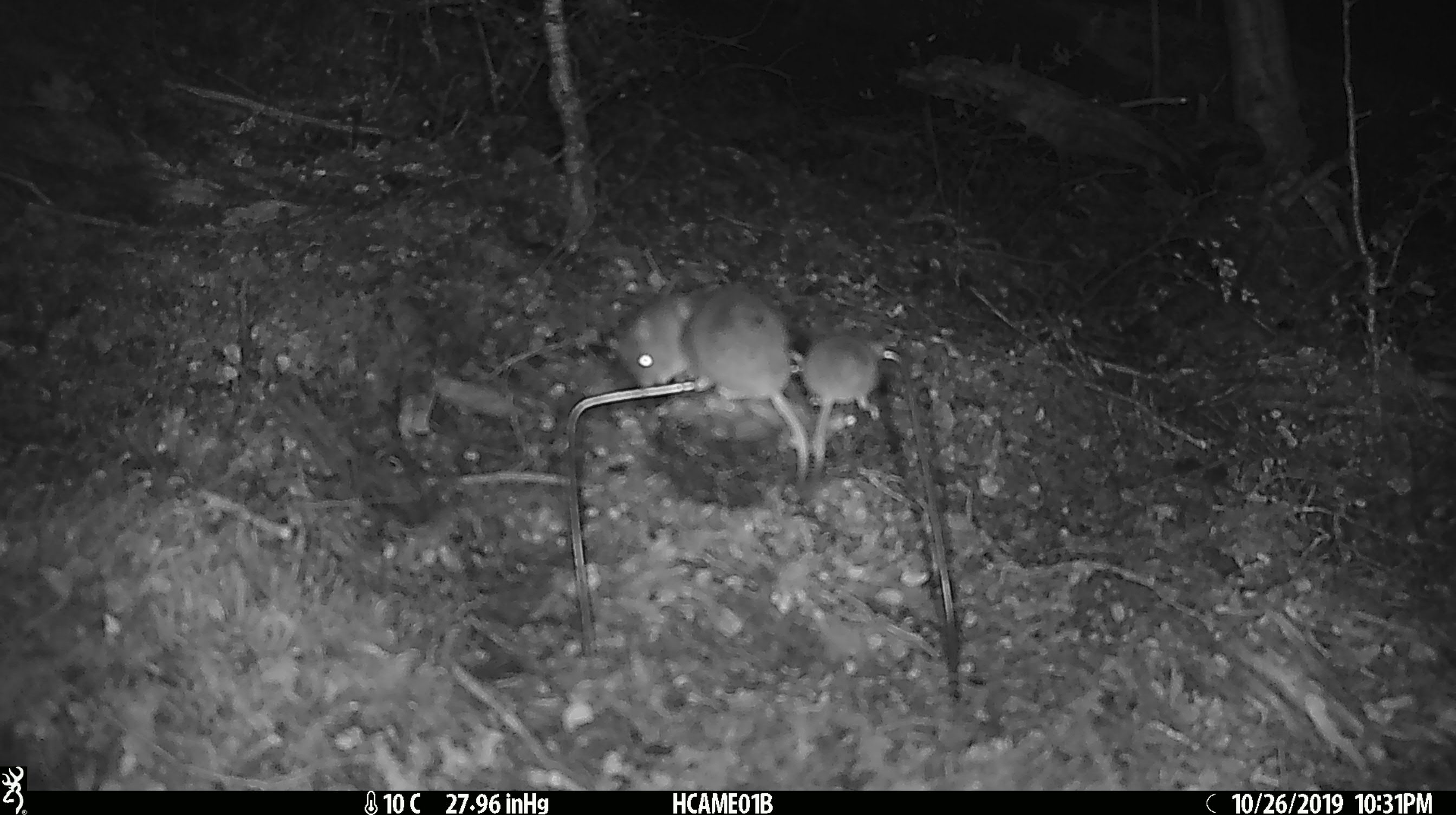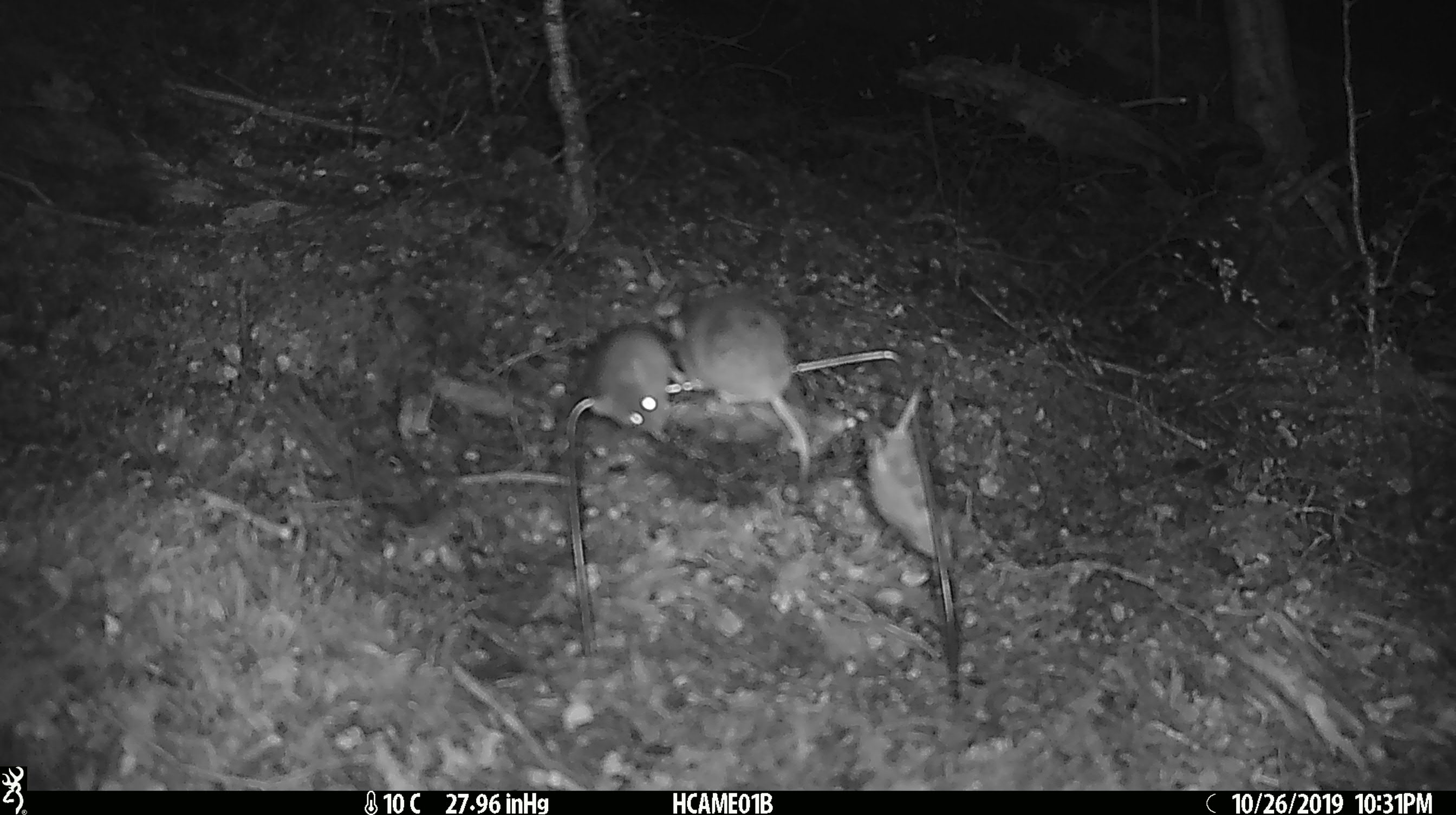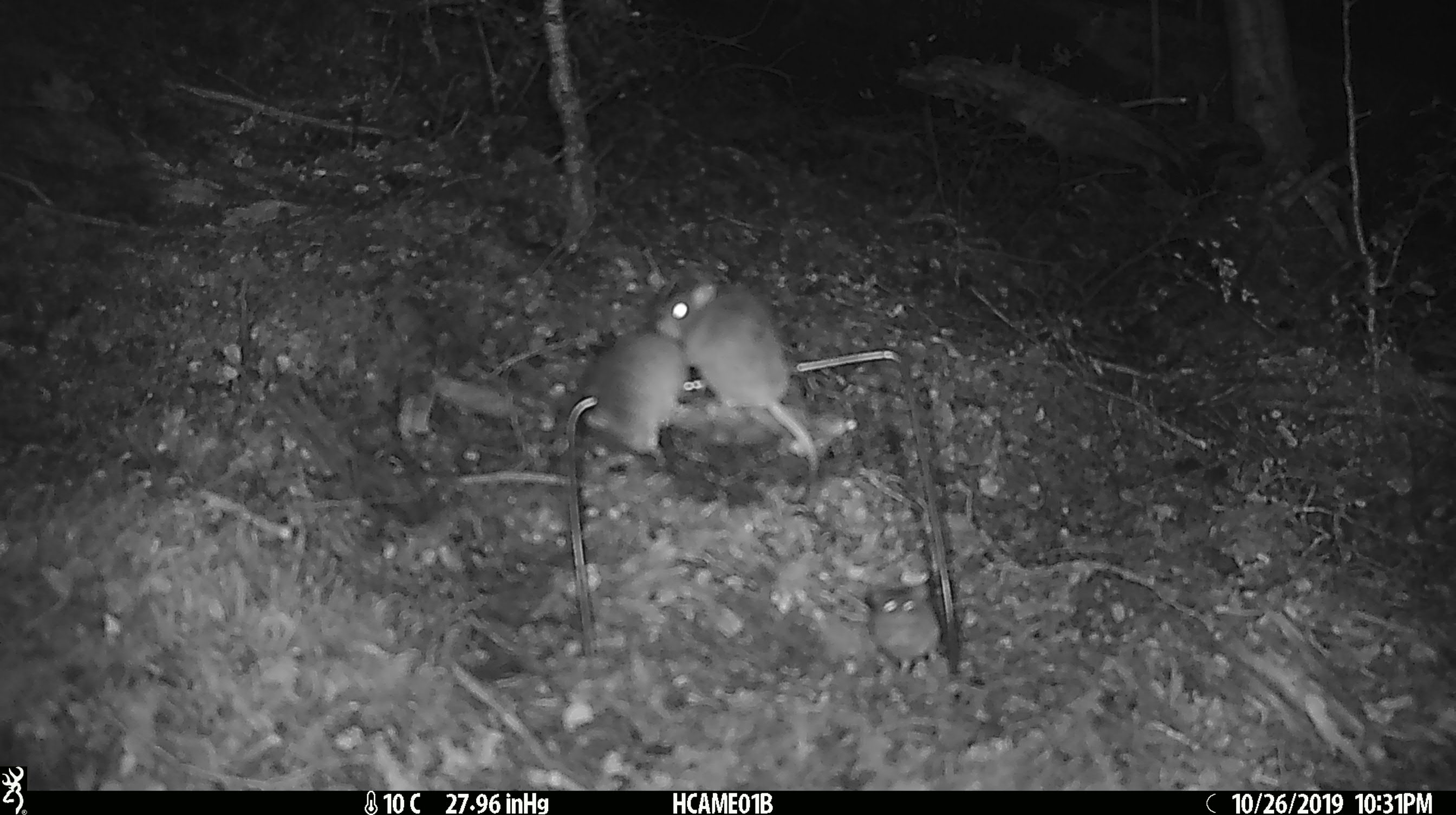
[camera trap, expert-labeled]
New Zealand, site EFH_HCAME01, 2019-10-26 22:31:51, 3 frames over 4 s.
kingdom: Animalia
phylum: Chordata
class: Mammalia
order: Rodentia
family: Muridae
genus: Mus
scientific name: Mus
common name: mouse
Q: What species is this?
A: Mouse (Mus).